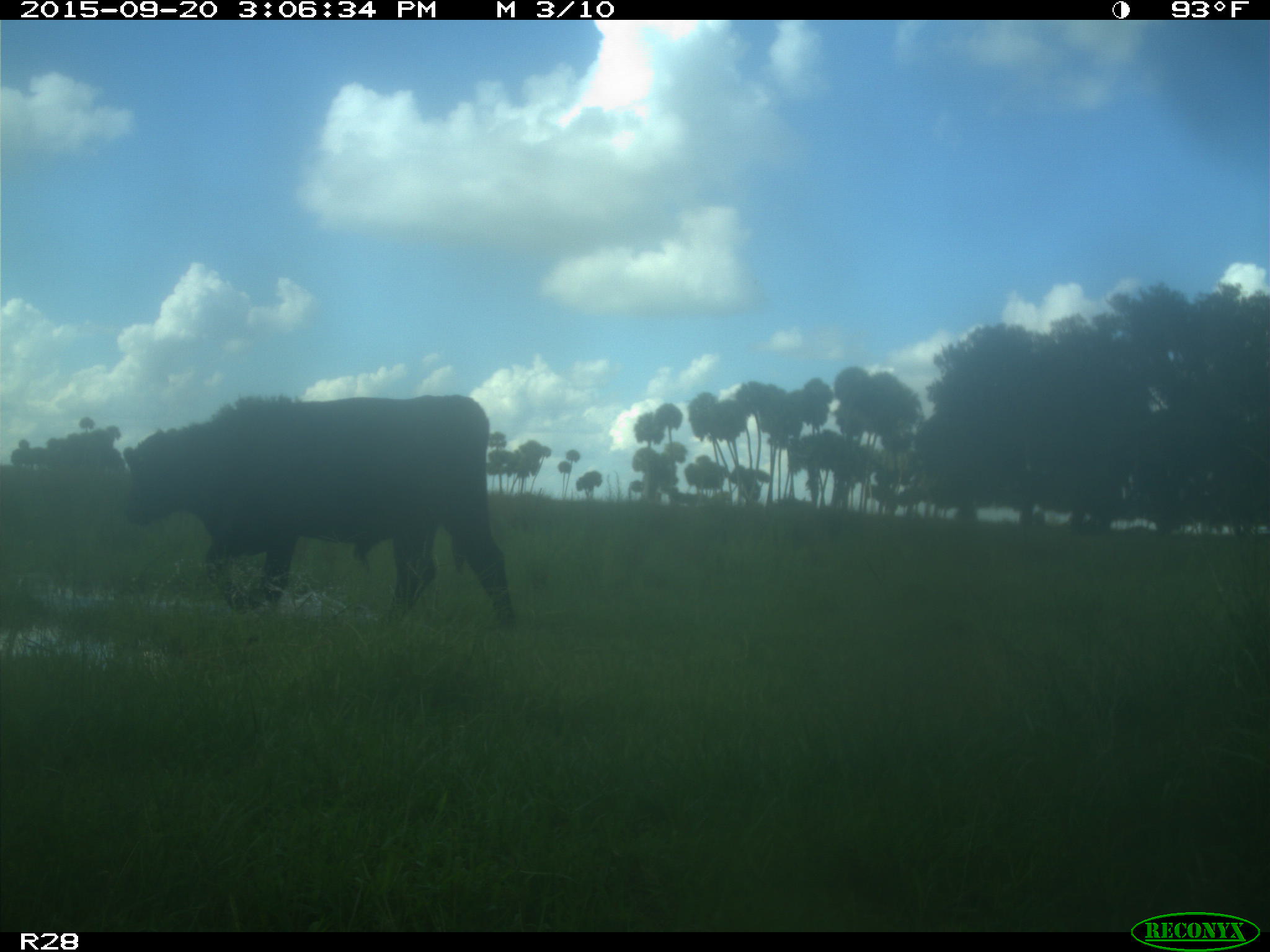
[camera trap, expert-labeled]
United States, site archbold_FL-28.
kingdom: Animalia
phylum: Chordata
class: Mammalia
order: Artiodactyla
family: Bovidae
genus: Bos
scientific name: Bos taurus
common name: domestic cow